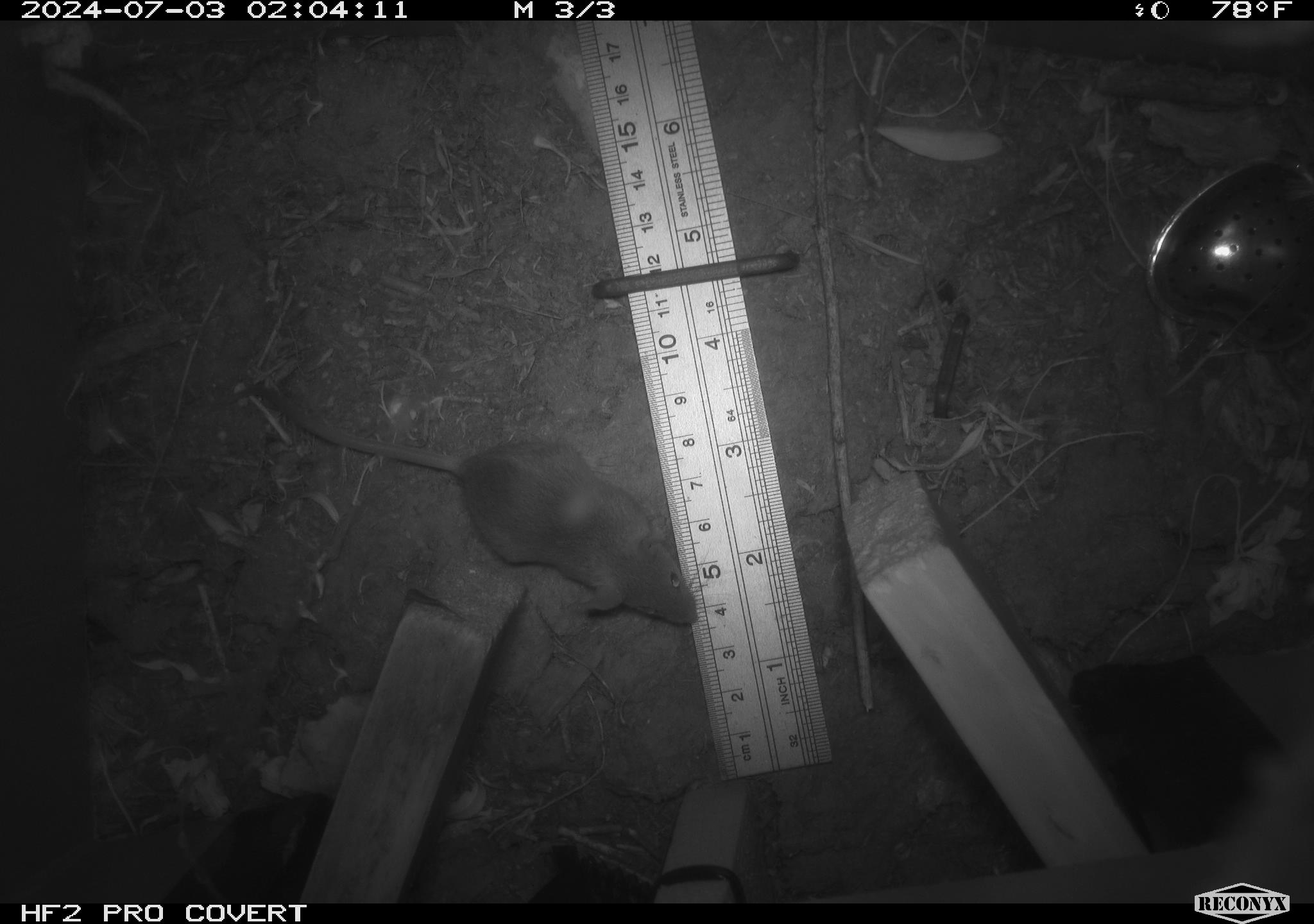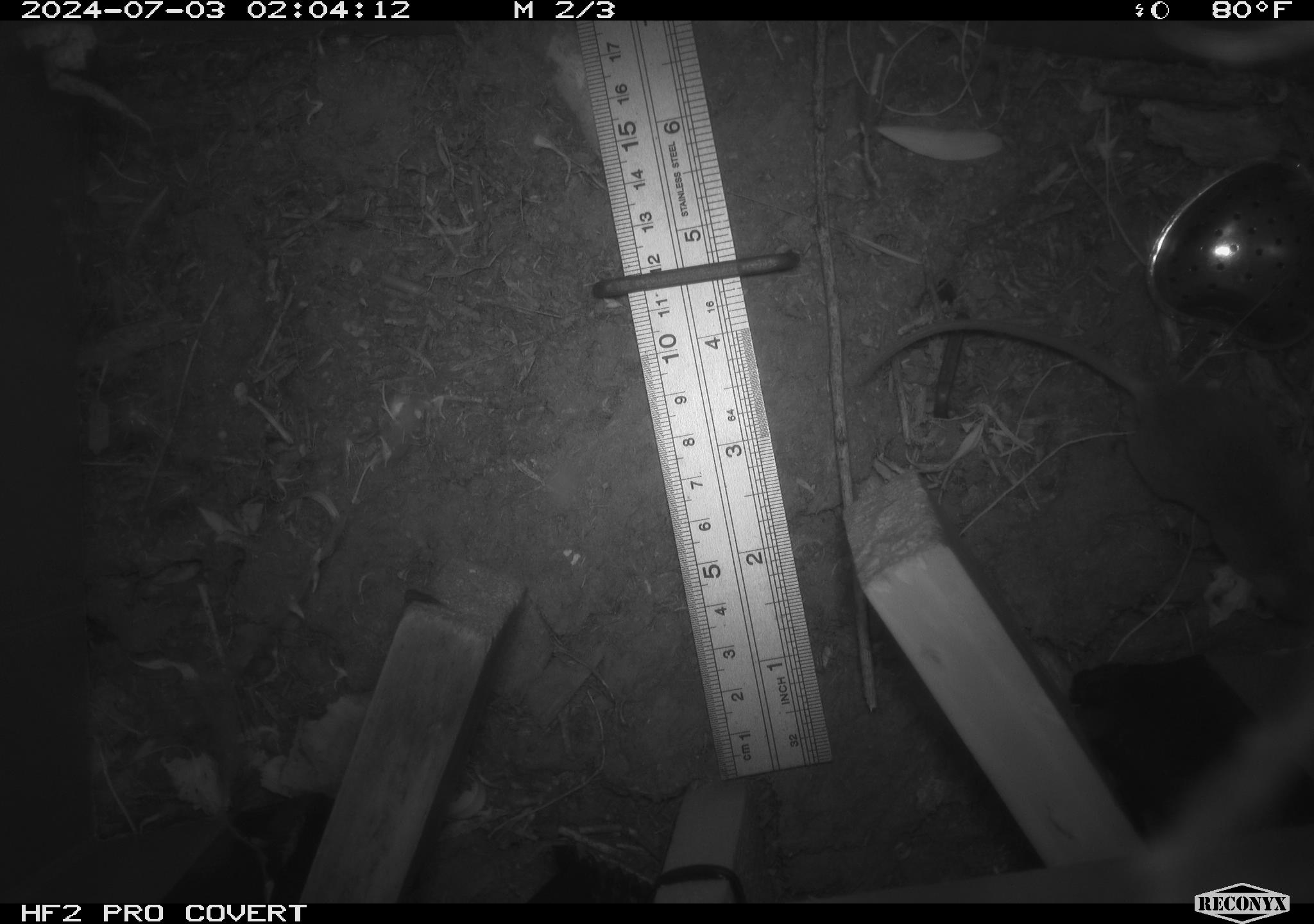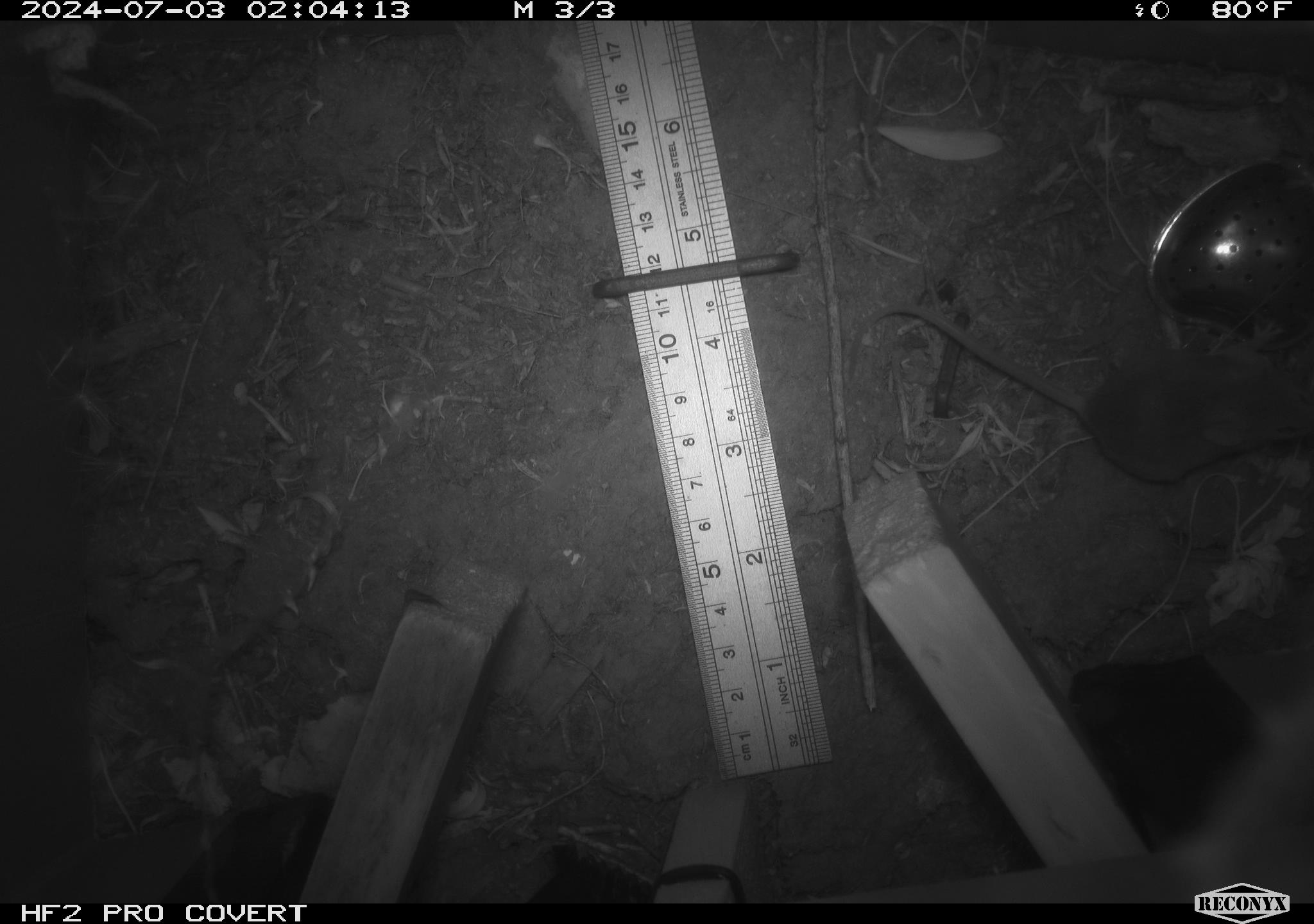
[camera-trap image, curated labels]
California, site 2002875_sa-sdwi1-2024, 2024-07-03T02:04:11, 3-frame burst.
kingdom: Animalia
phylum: Chordata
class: Mammalia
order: Rodentia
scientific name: Rodentia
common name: mouse species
Mouse species (Rodentia).